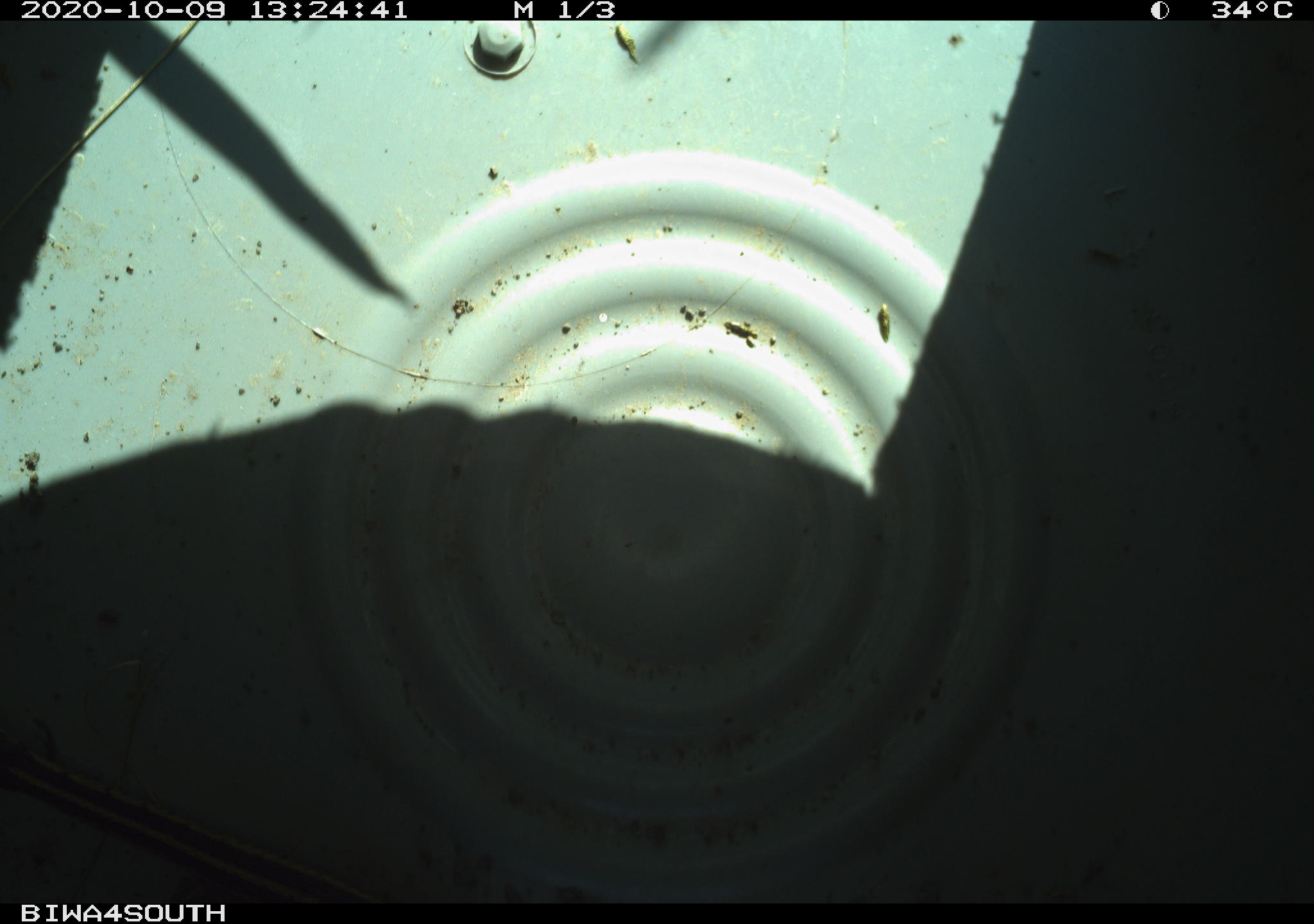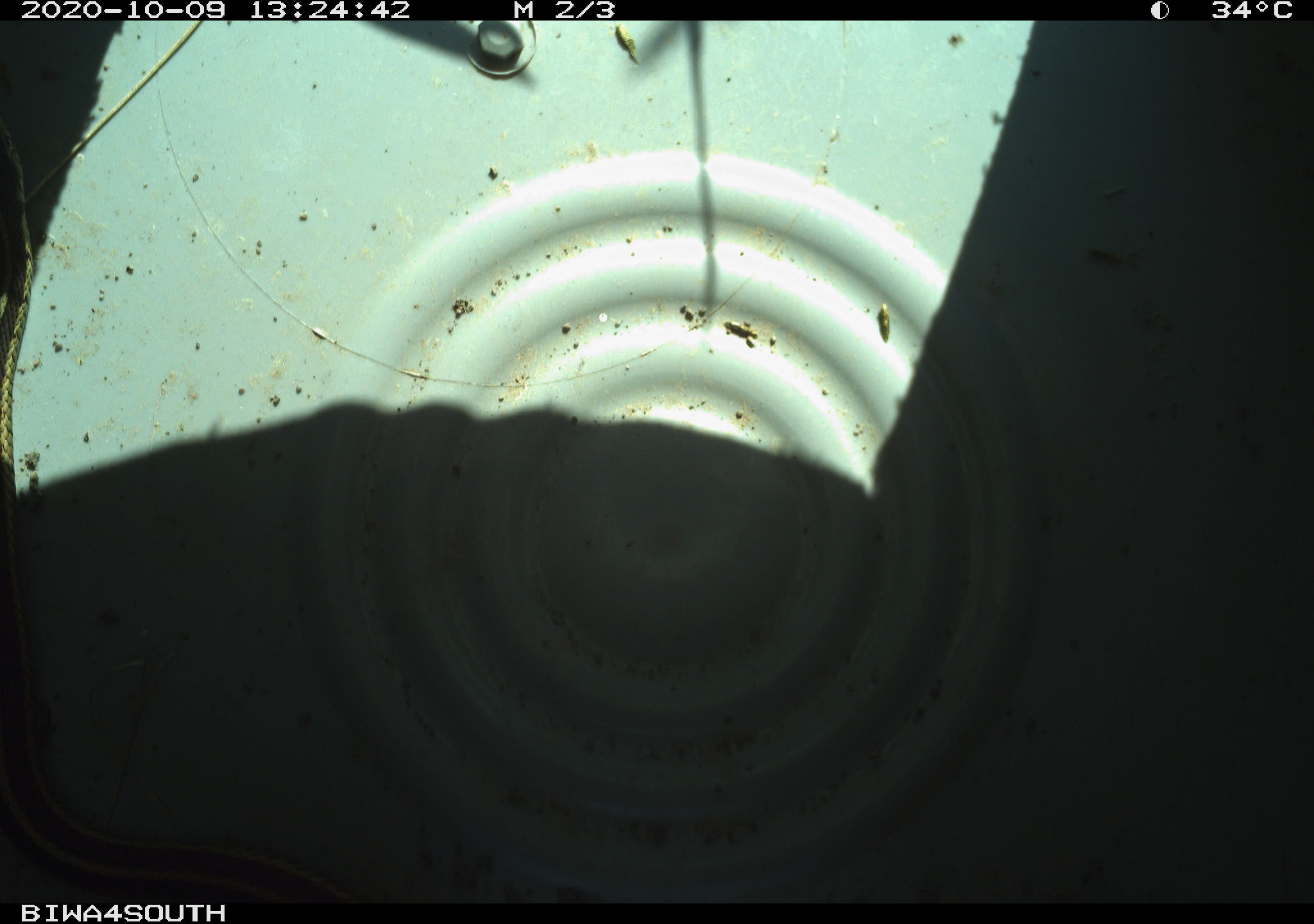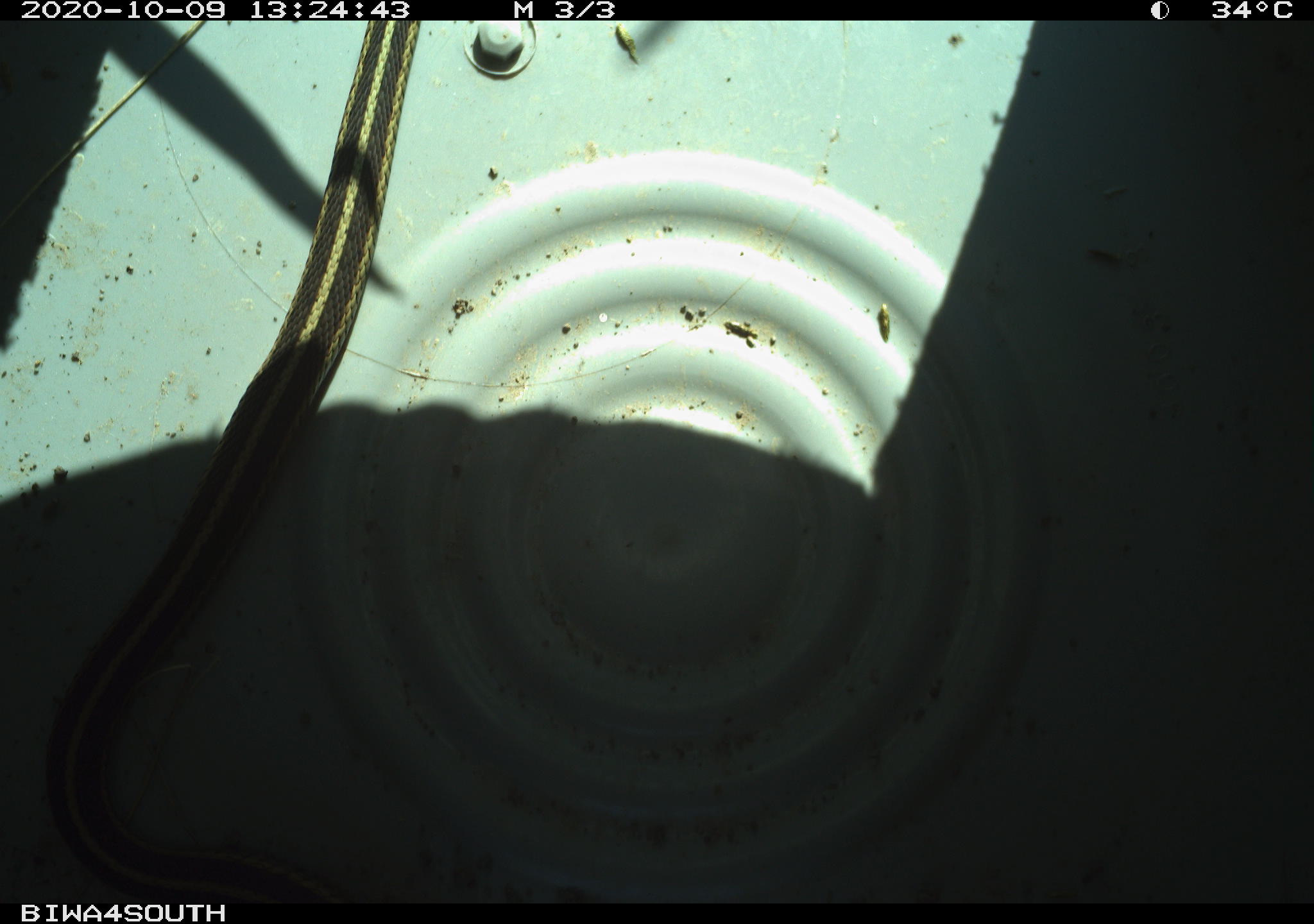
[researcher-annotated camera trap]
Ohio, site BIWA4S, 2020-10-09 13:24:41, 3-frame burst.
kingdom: Animalia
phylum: Chordata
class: Reptilia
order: Squamata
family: Colubridae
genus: Thamnophis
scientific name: Thamnophis sirtalis sirtalis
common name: eastern gartersnake